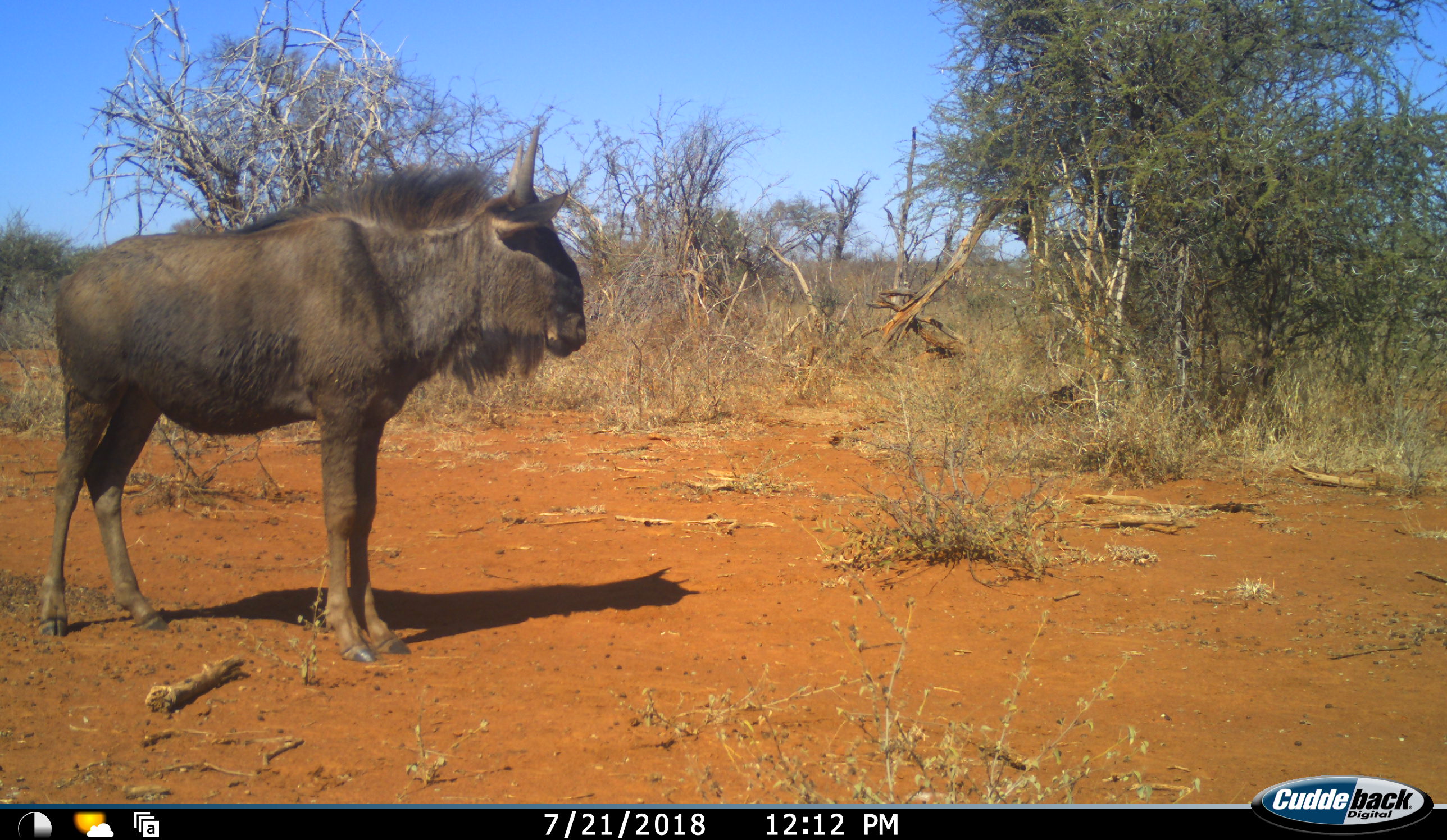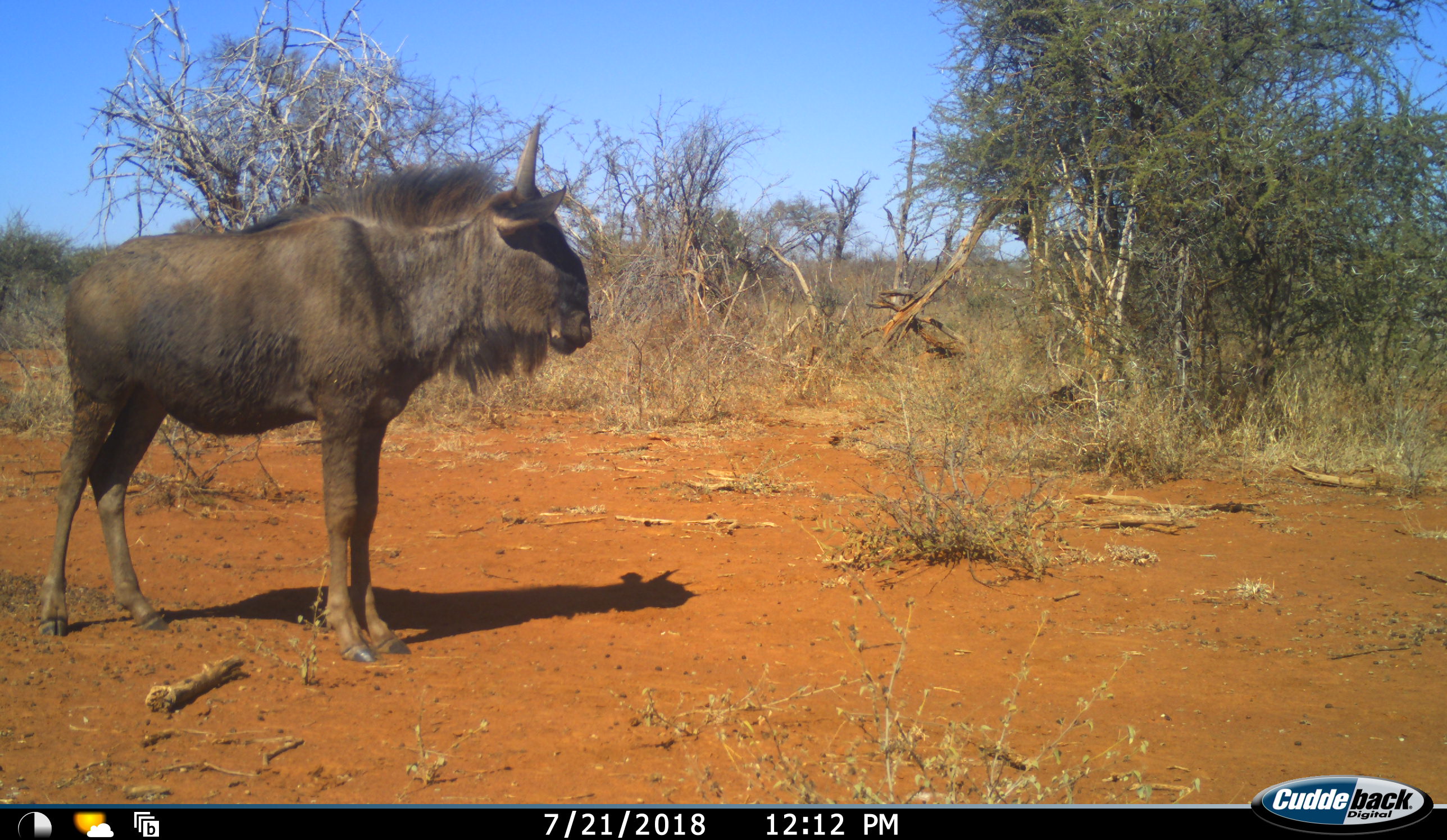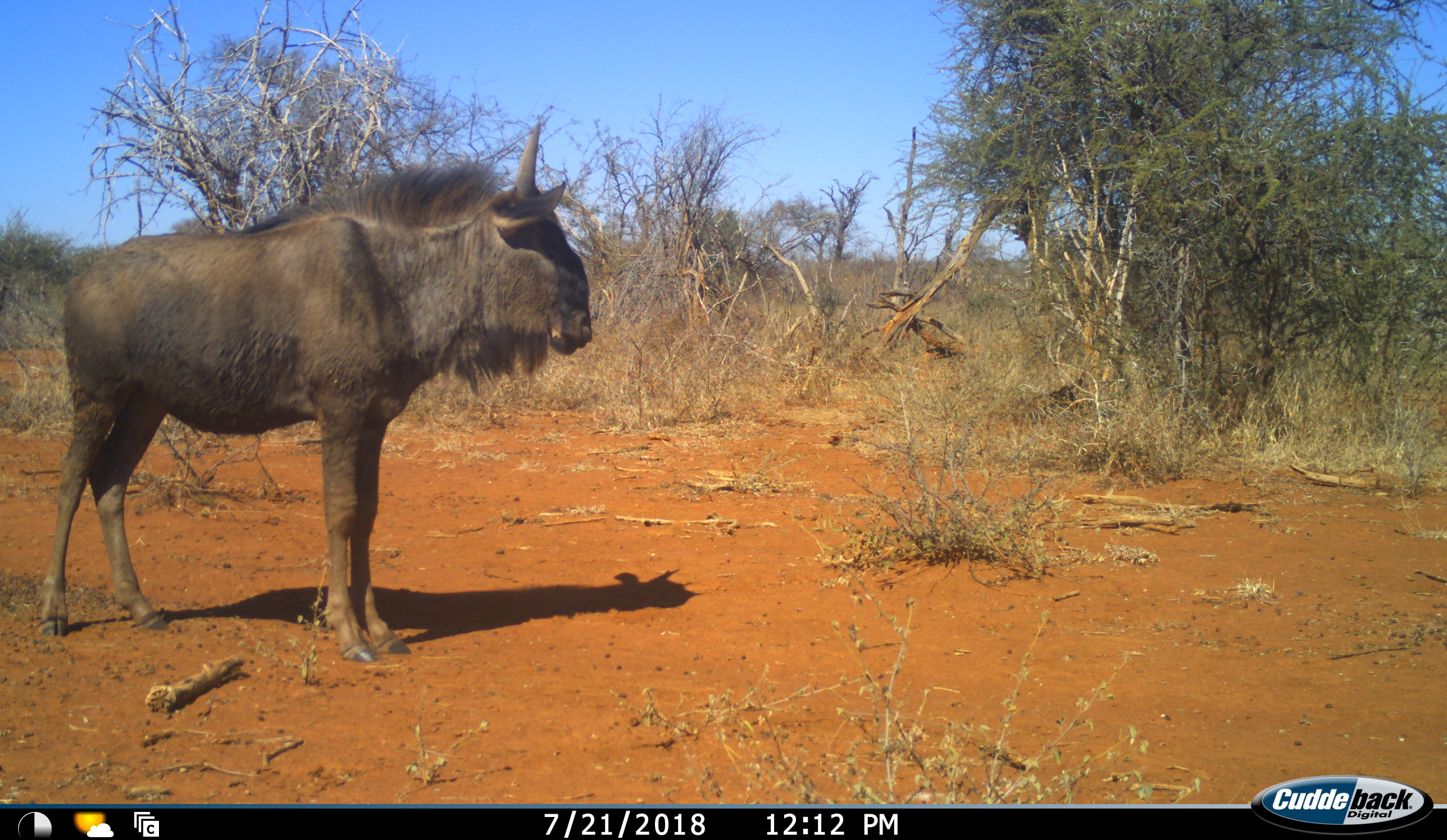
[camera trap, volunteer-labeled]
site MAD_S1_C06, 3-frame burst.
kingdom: Animalia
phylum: Chordata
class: Mammalia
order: Artiodactyla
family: Bovidae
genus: Connochaetes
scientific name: Connochaetes taurinus taurinus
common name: blue wildebeest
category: wildebeestblue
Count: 1.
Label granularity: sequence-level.